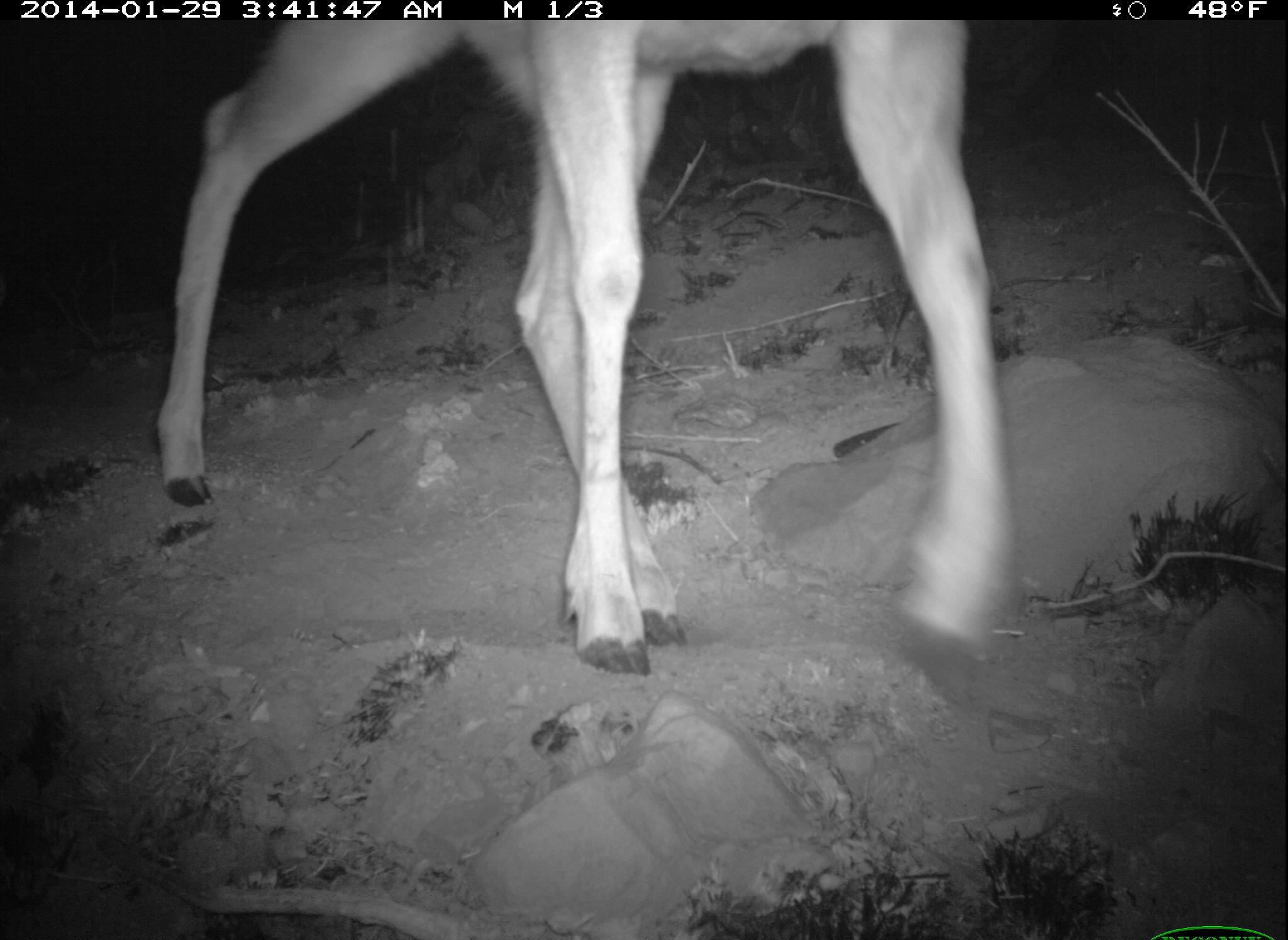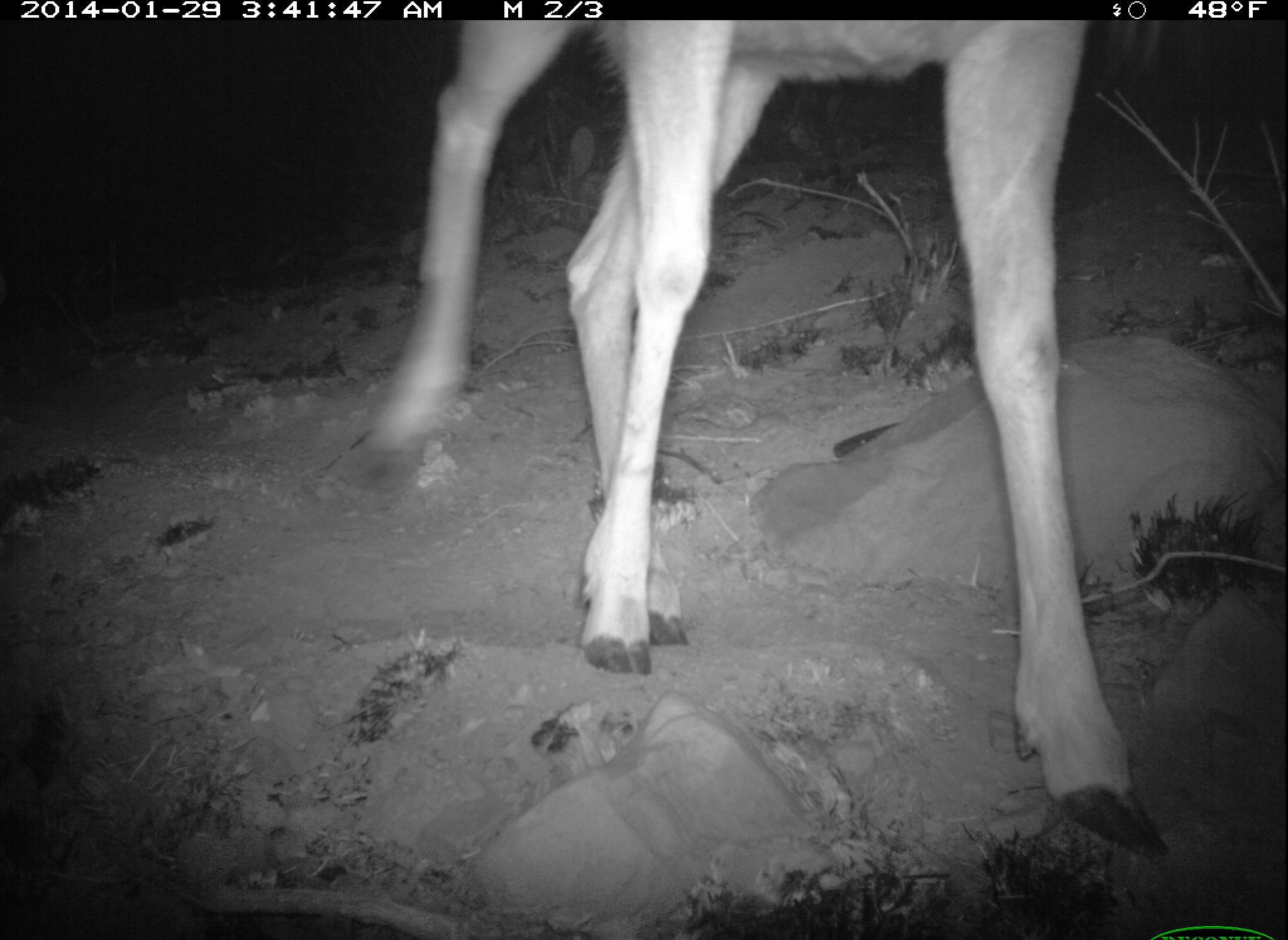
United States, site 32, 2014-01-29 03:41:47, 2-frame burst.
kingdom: Animalia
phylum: Chordata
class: Mammalia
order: Artiodactyla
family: Cervidae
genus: Odocoileus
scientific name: Odocoileus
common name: deer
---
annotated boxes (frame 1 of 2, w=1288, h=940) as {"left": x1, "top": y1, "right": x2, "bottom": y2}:
deer: {"left": 154, "top": 21, "right": 1021, "bottom": 681}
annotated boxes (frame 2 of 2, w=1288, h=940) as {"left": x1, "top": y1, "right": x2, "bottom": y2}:
deer: {"left": 344, "top": 22, "right": 1174, "bottom": 861}